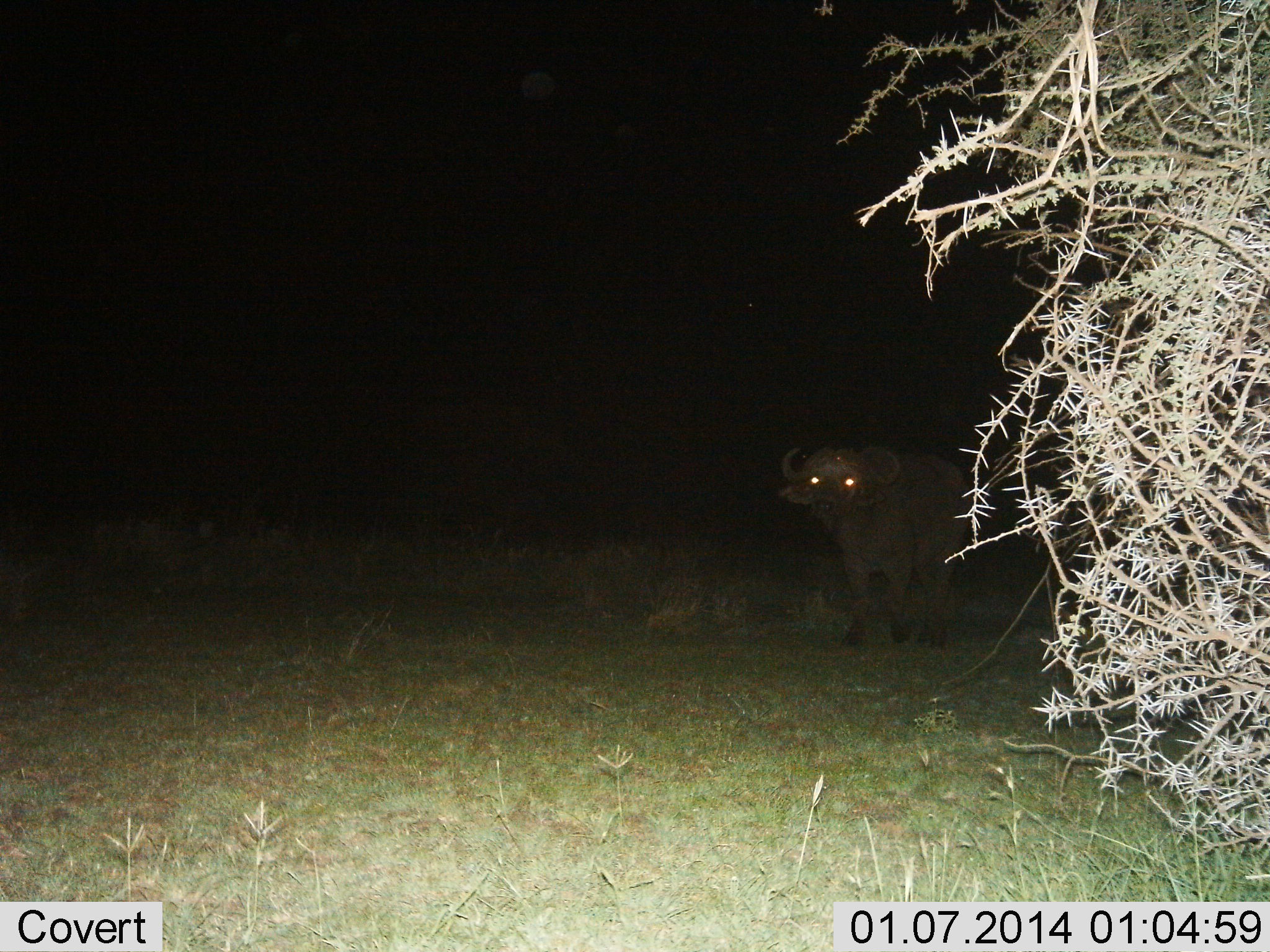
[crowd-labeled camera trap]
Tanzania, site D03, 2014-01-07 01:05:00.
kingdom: Animalia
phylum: Chordata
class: Mammalia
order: Artiodactyla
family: Bovidae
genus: Syncerus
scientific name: Syncerus caffer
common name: cape buffalo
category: buffalo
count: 1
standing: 80%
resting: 0%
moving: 20%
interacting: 0%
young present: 0%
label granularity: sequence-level